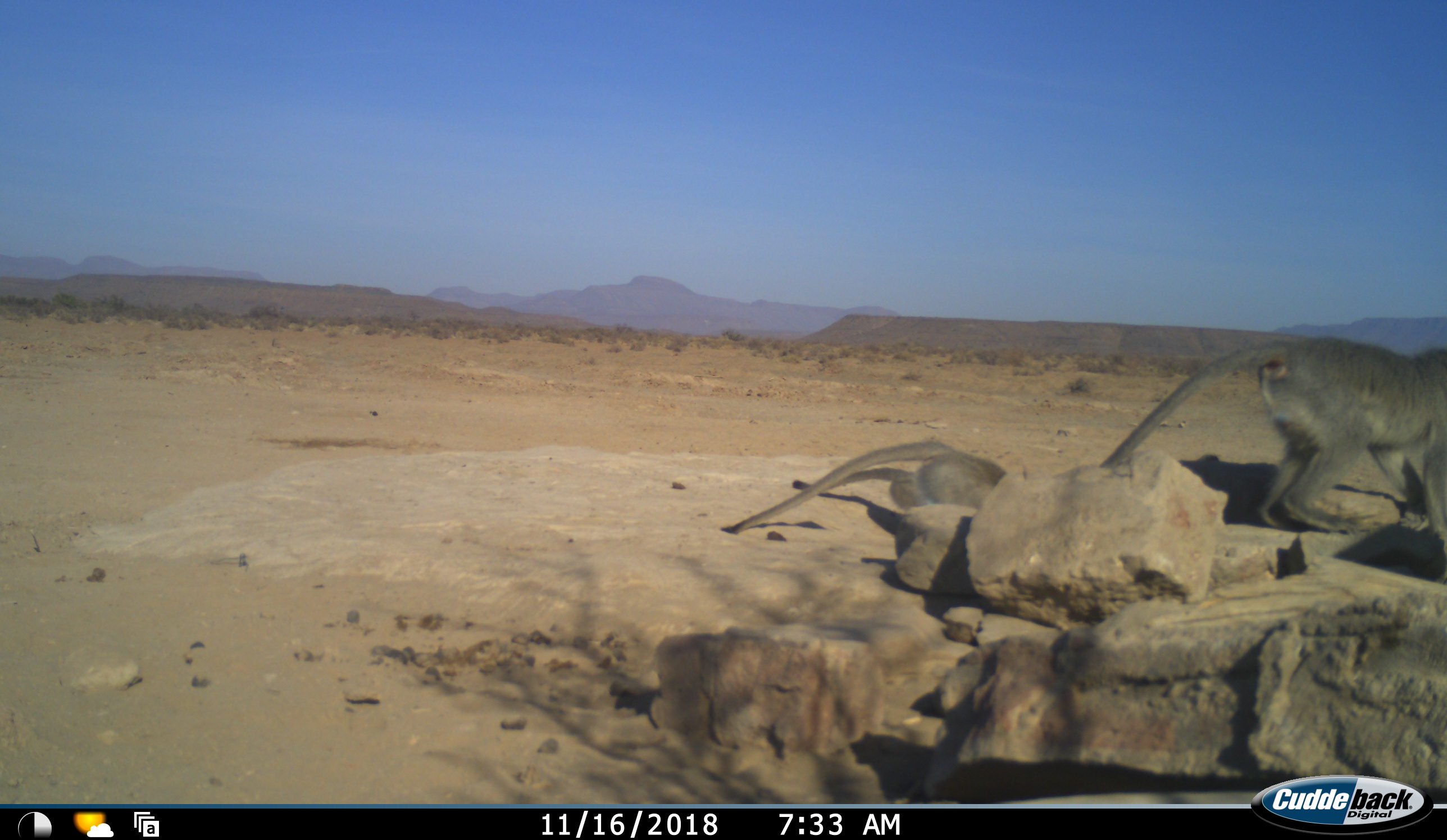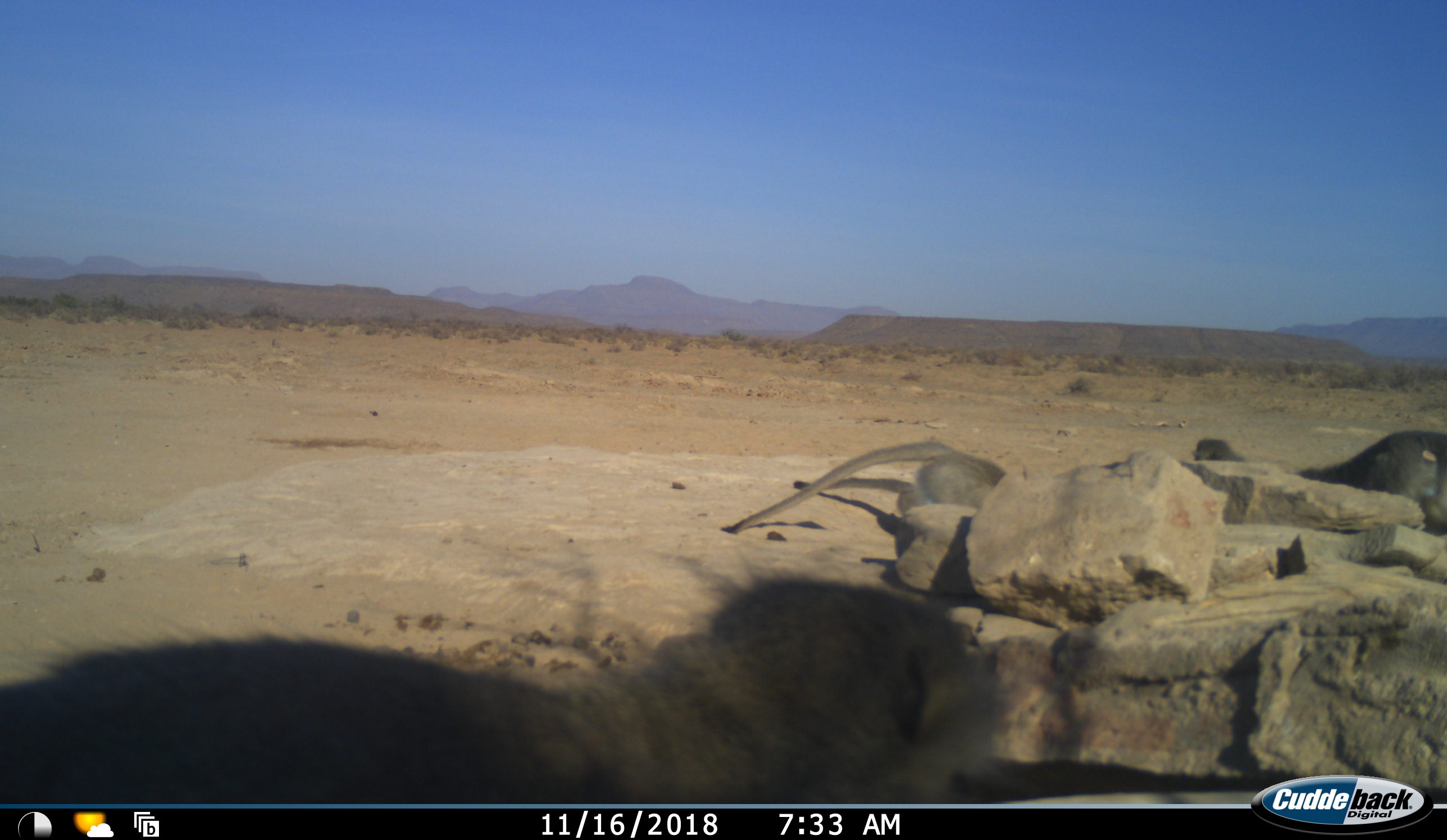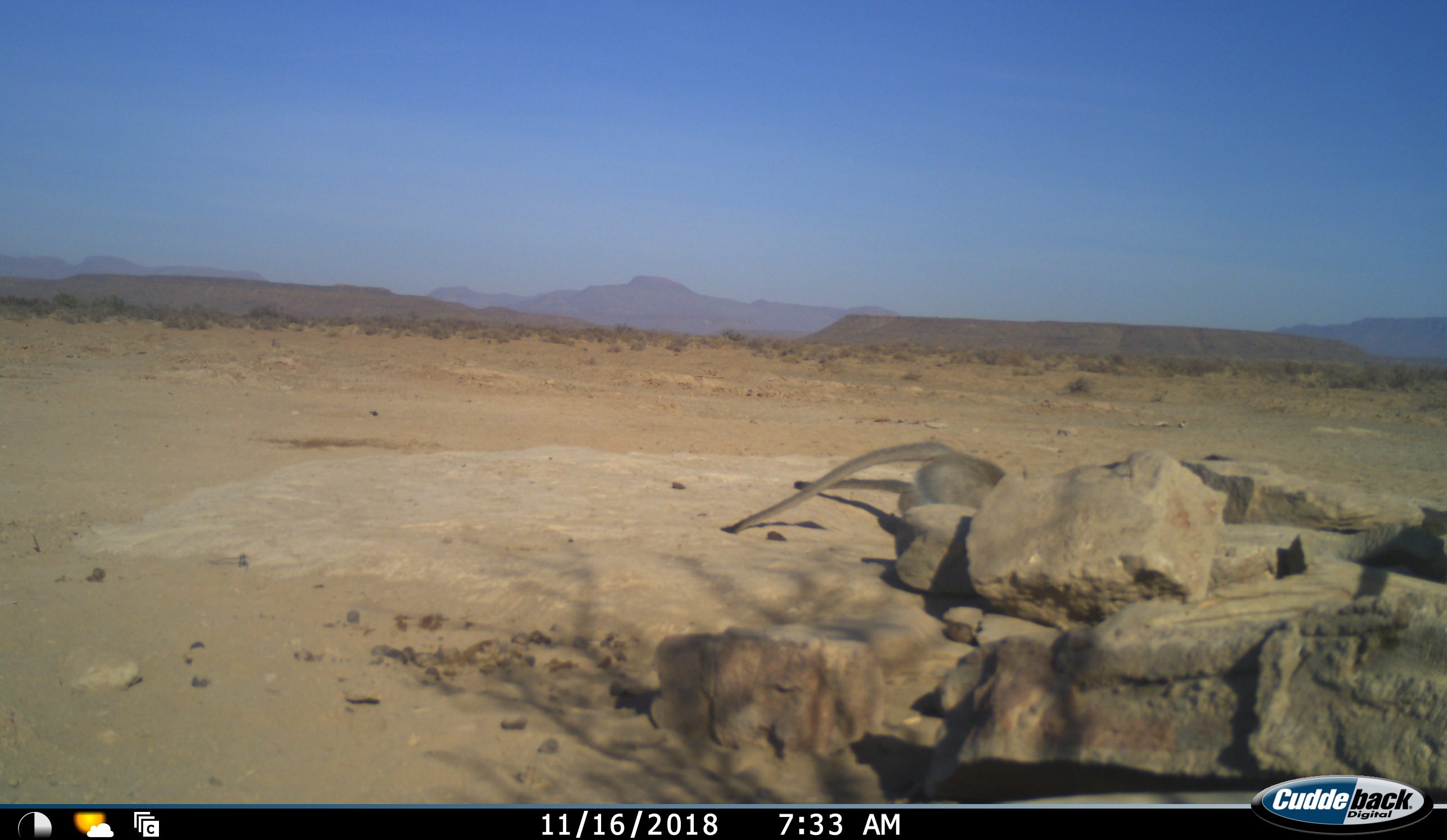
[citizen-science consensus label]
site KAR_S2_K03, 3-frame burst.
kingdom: Animalia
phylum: Chordata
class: Mammalia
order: Primates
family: Cercopithecidae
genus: Chlorocebus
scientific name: Chlorocebus pygerythrus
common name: vervet monkey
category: monkeyvervet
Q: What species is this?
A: Monkeyvervet (vervet monkey) (Chlorocebus pygerythrus).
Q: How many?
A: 4.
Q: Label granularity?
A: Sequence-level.